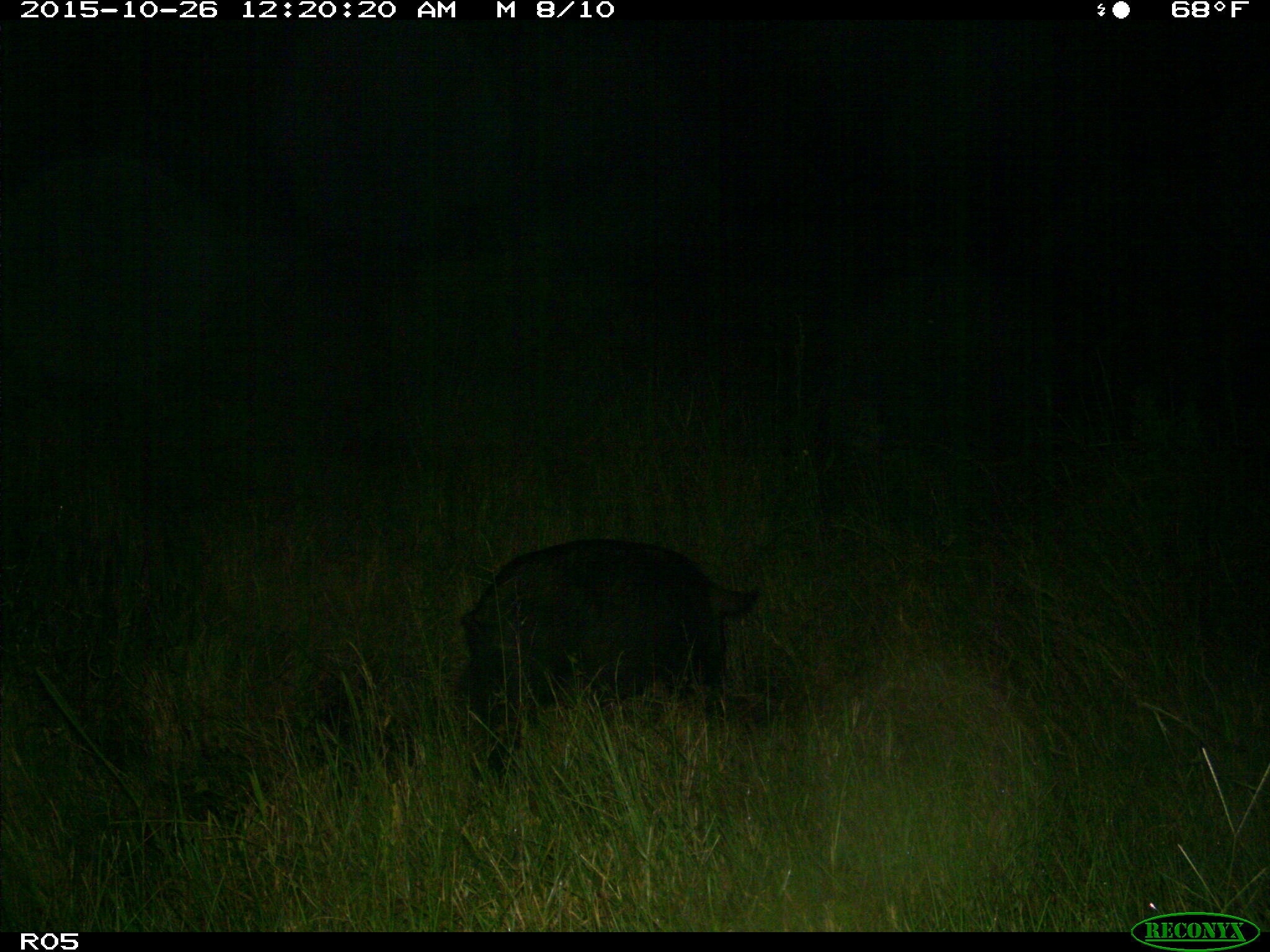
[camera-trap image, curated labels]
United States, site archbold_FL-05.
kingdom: Animalia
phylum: Chordata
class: Mammalia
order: Artiodactyla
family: Suidae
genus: Sus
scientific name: Sus scrofa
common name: wild boar